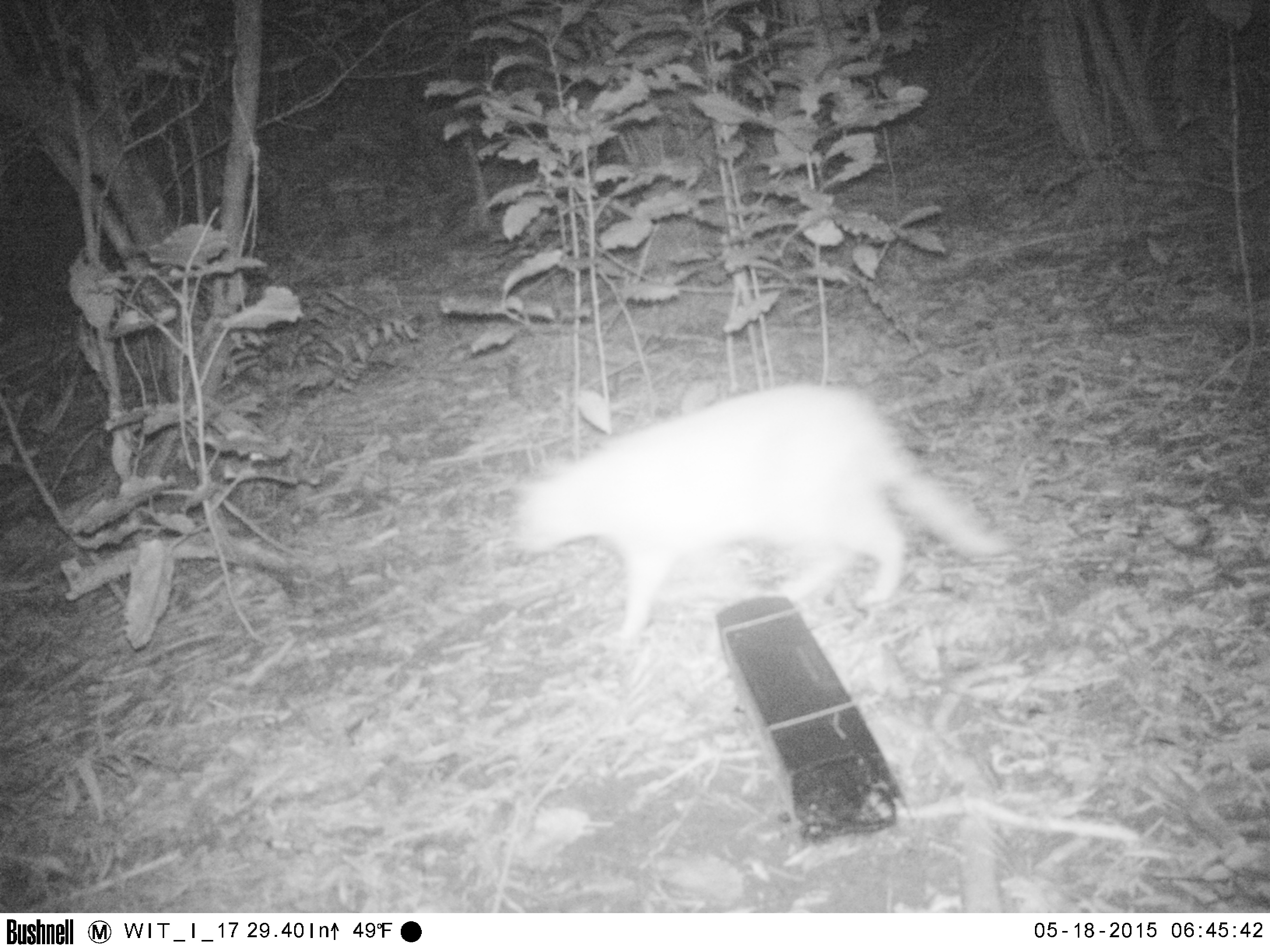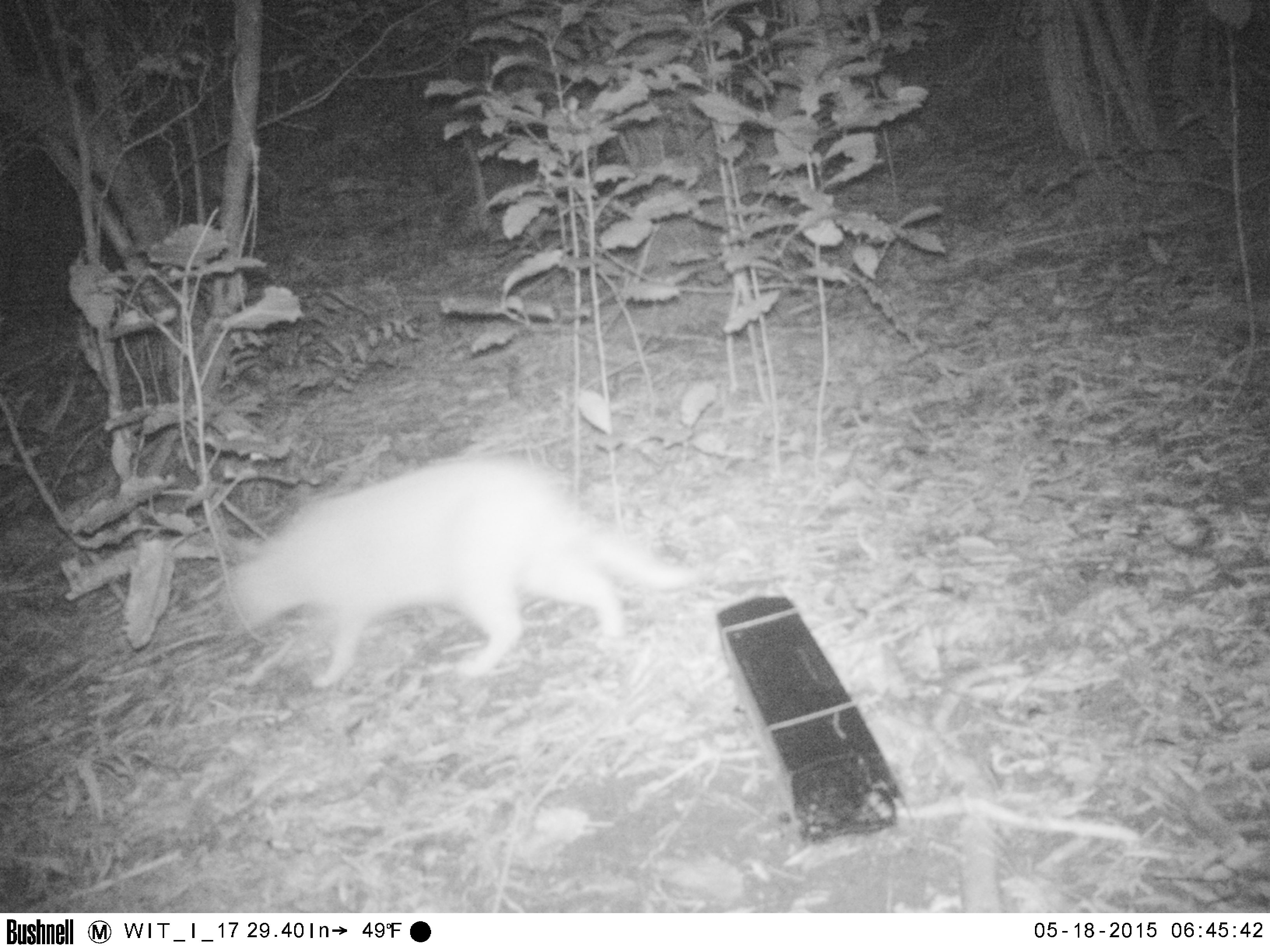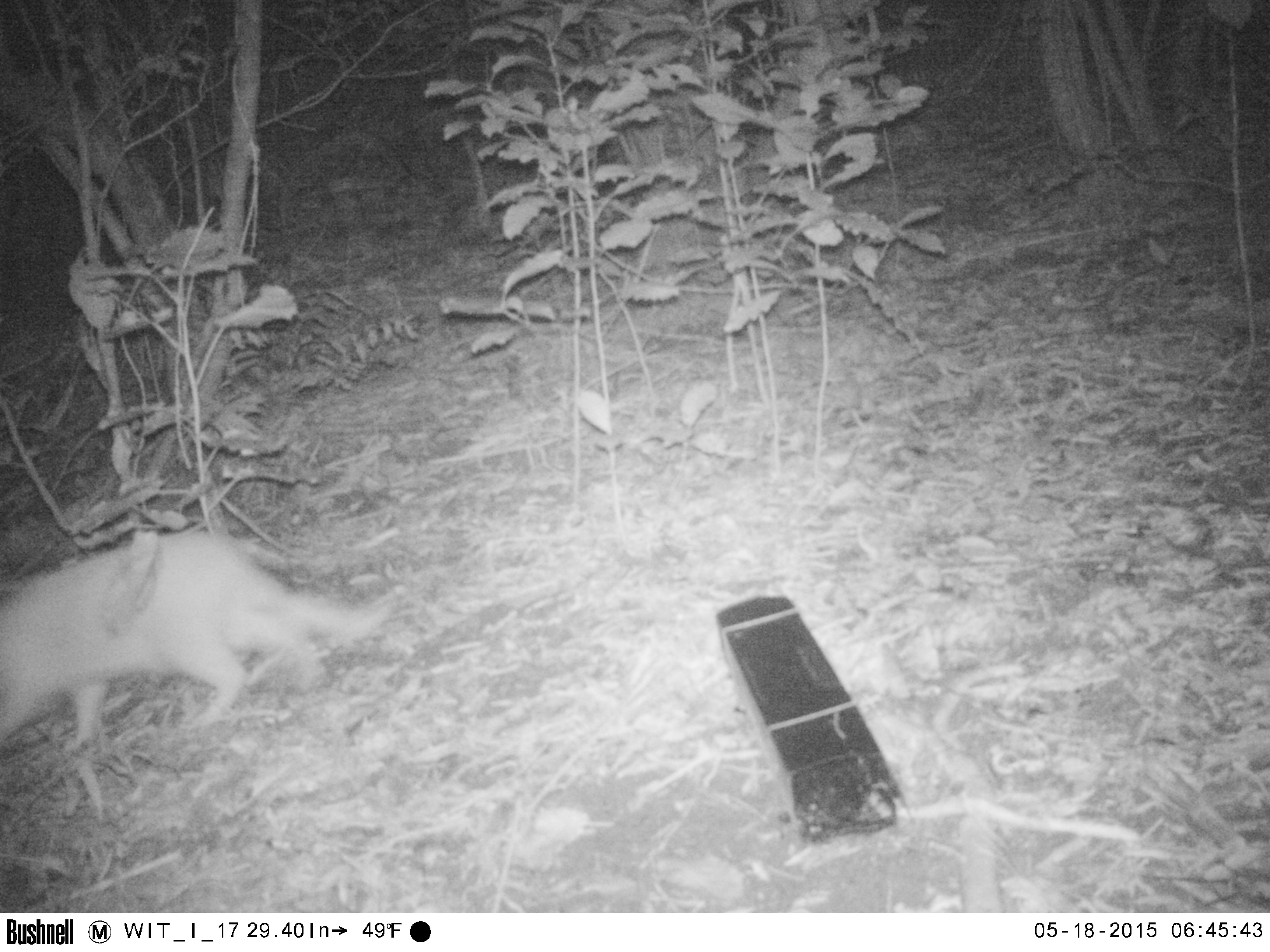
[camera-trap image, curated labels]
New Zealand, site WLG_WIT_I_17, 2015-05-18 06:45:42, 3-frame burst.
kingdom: Animalia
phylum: Chordata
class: Mammalia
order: Carnivora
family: Felidae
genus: Felis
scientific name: Felis catus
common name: domestic cat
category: cat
Cat (domestic cat) (Felis catus).